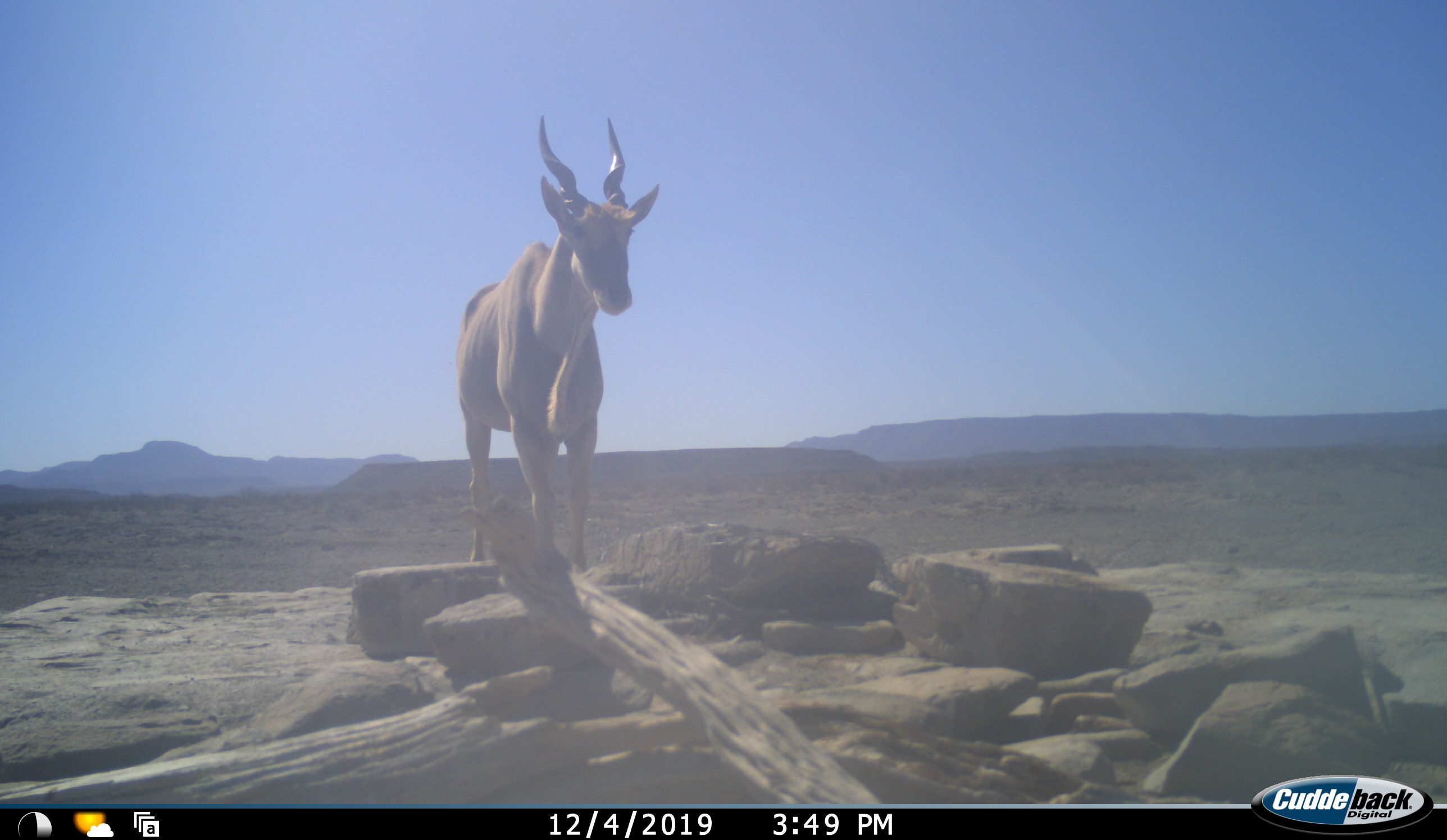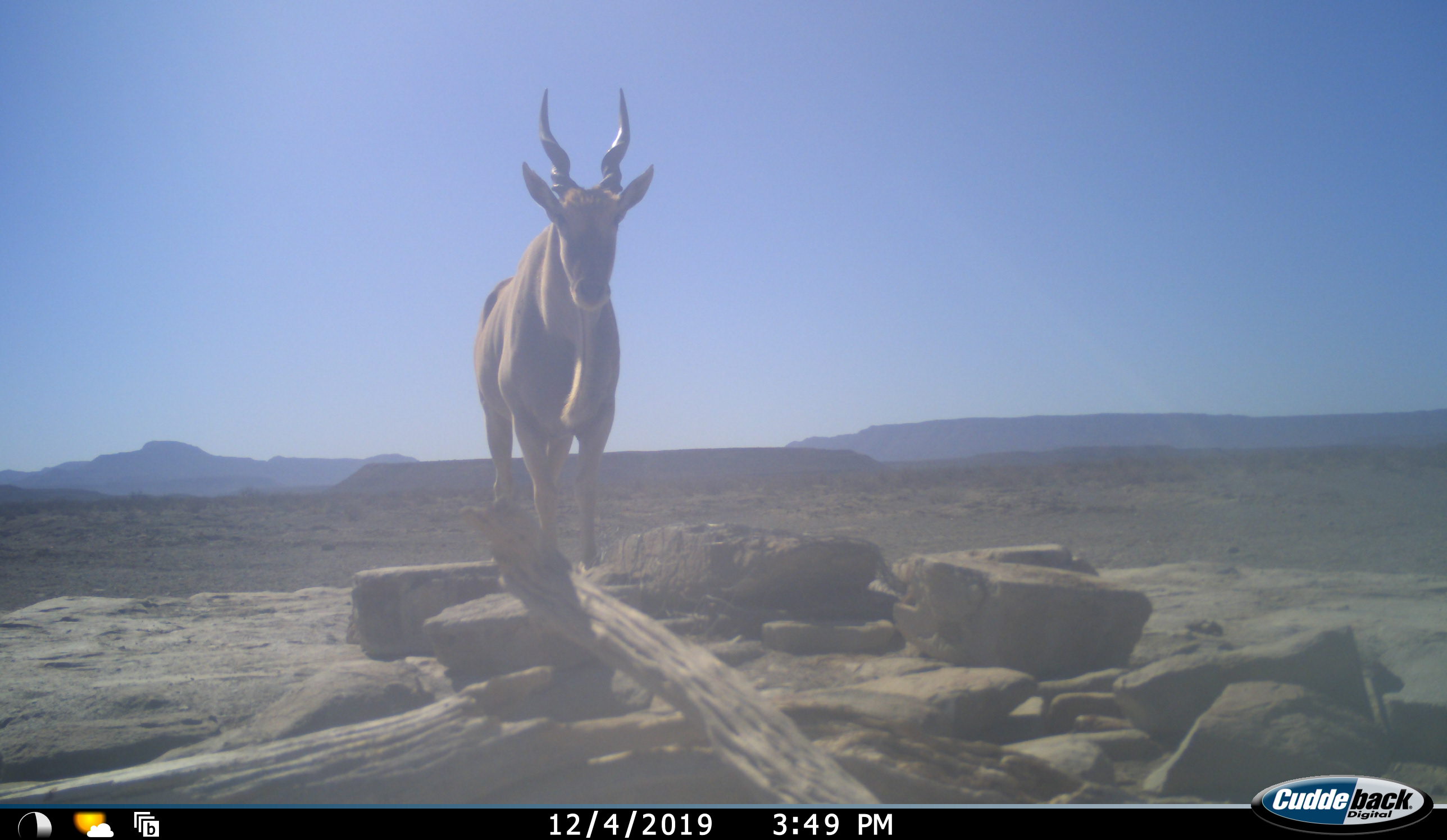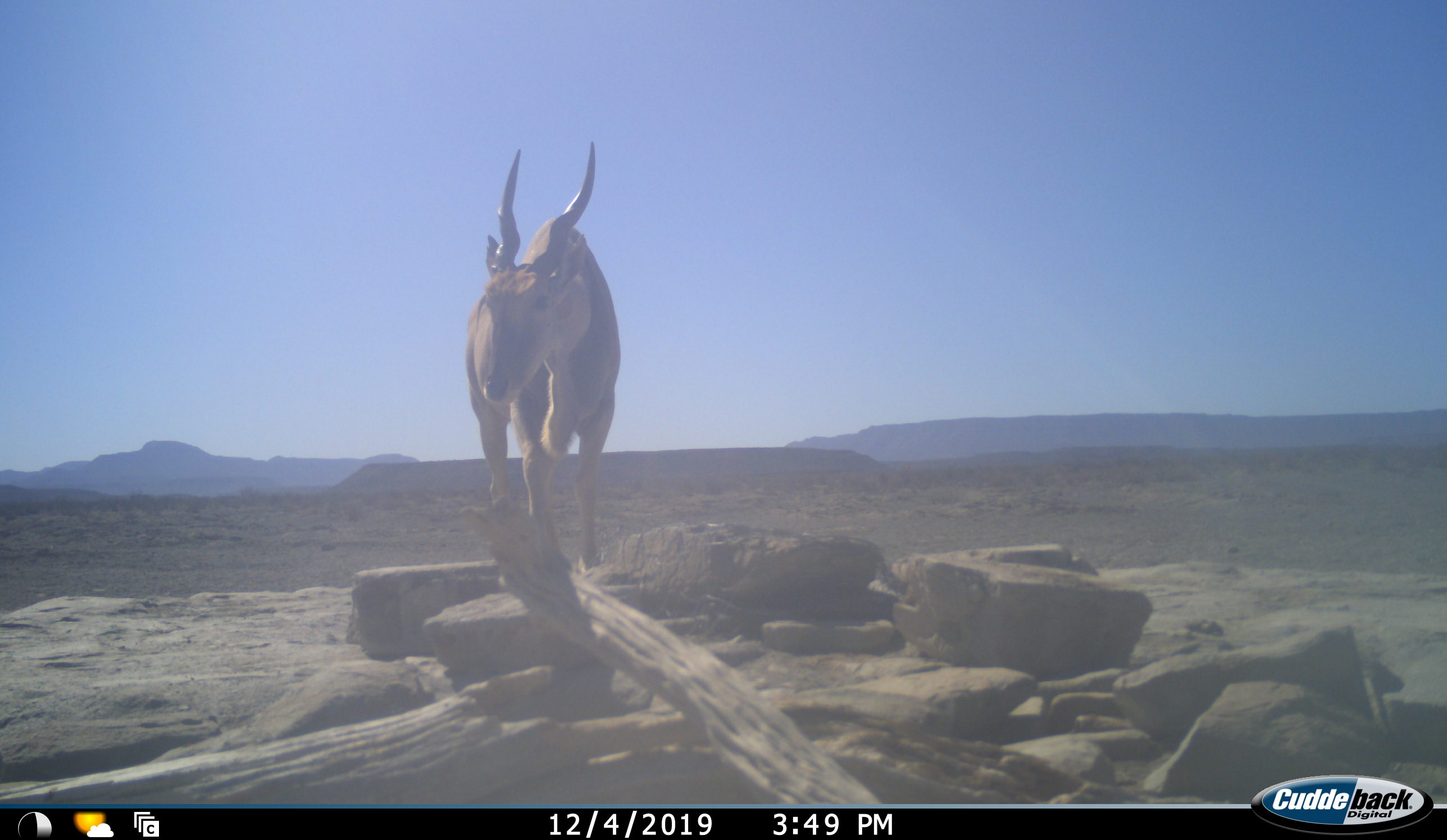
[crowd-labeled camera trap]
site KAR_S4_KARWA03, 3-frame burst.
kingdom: Animalia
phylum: Chordata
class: Mammalia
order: Artiodactyla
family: Bovidae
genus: Tragelaphus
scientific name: Tragelaphus oryx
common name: eland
Eland (Tragelaphus oryx), count 1. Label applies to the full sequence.